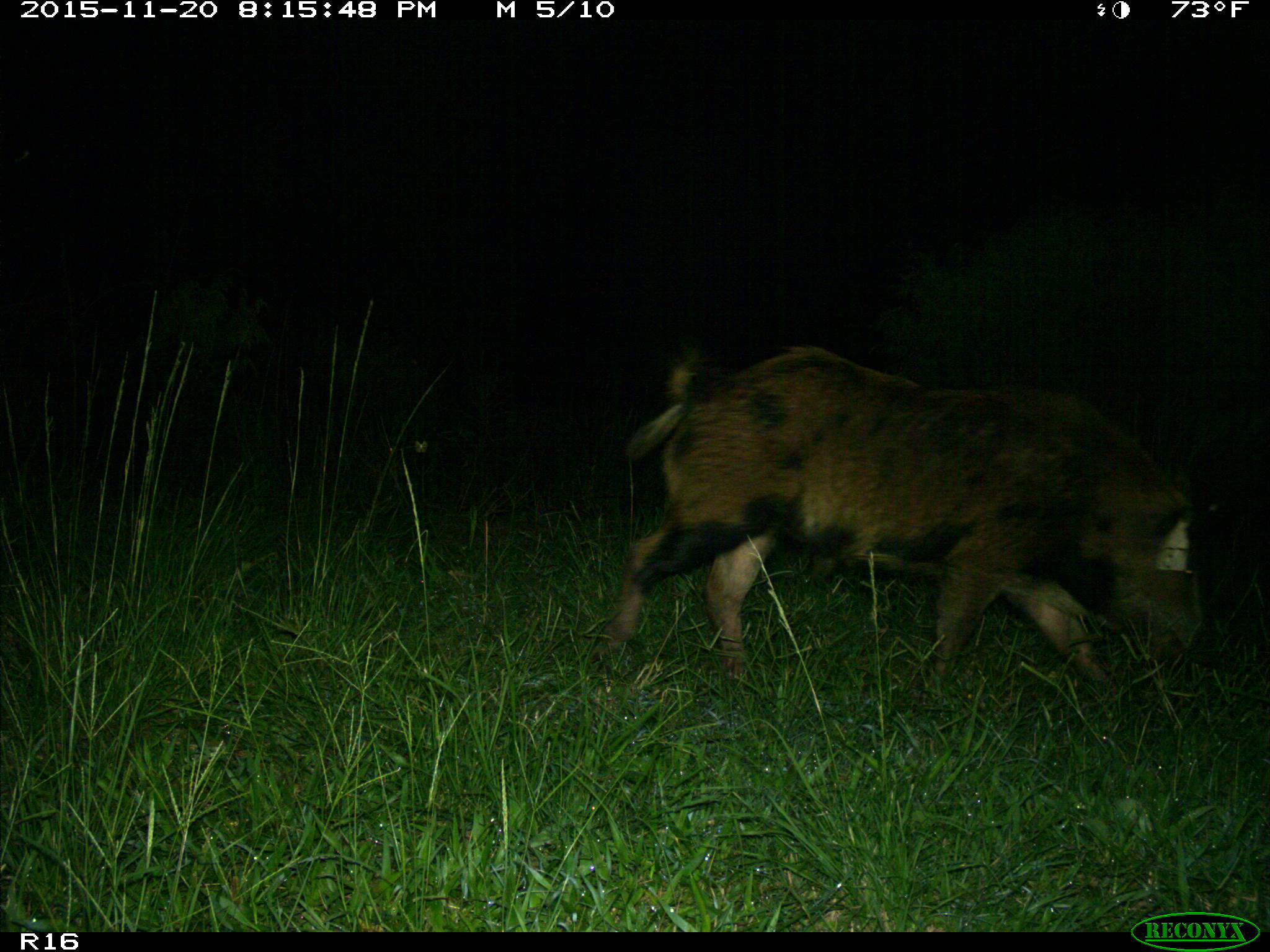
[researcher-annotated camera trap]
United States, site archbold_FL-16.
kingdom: Animalia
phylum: Chordata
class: Mammalia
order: Artiodactyla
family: Suidae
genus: Sus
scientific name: Sus scrofa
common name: wild boar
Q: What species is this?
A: Sus scrofa (wild boar).